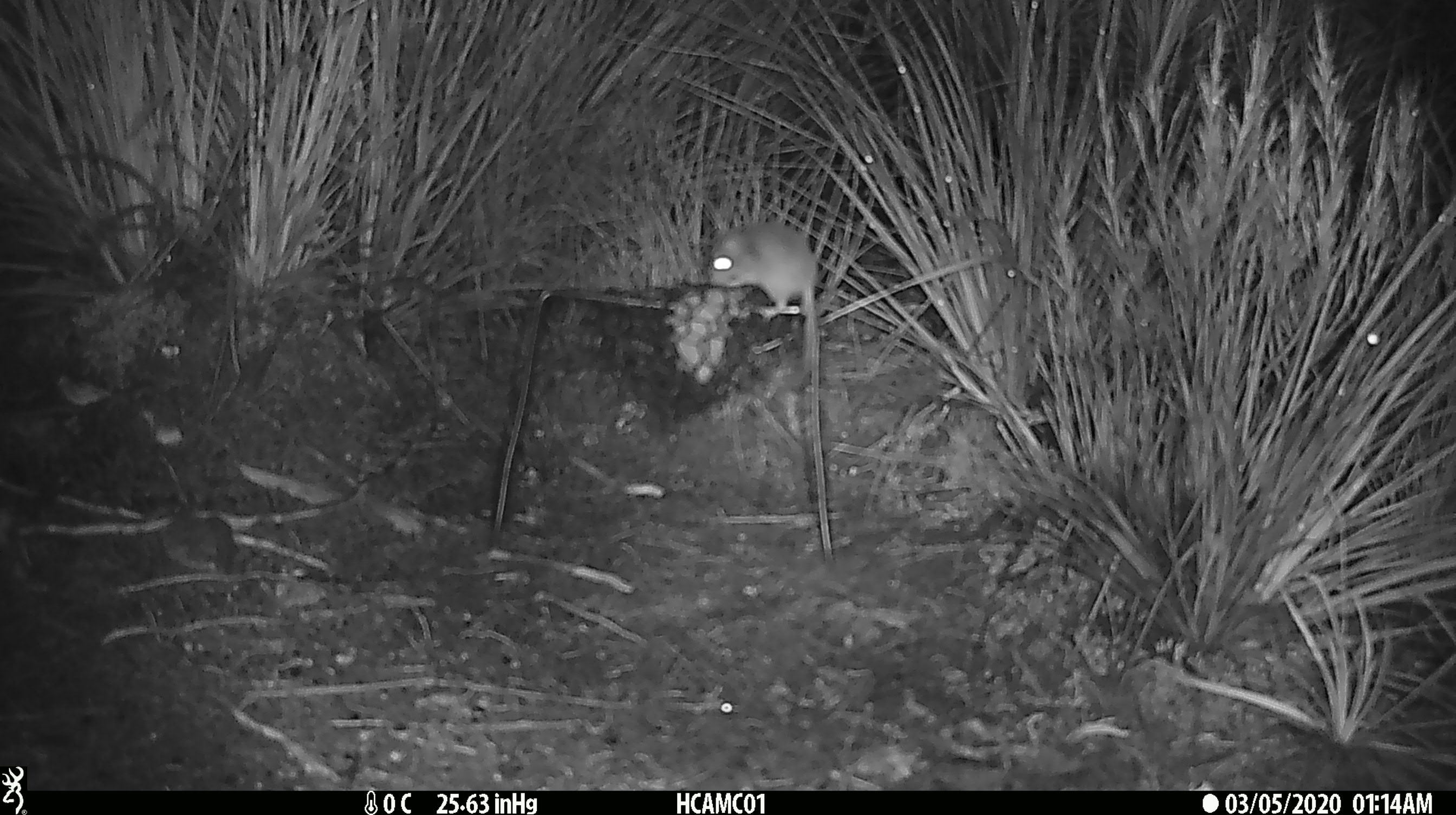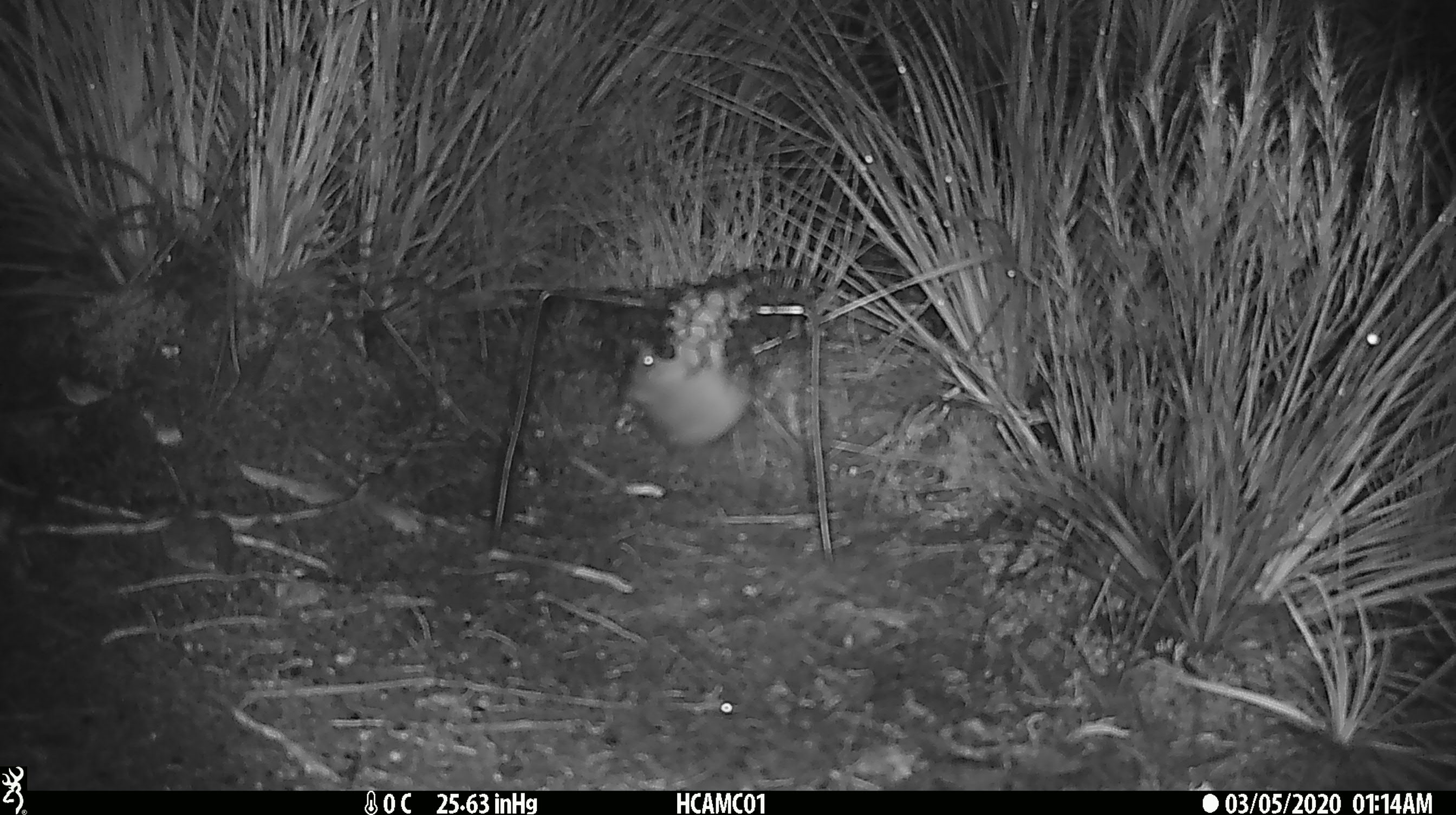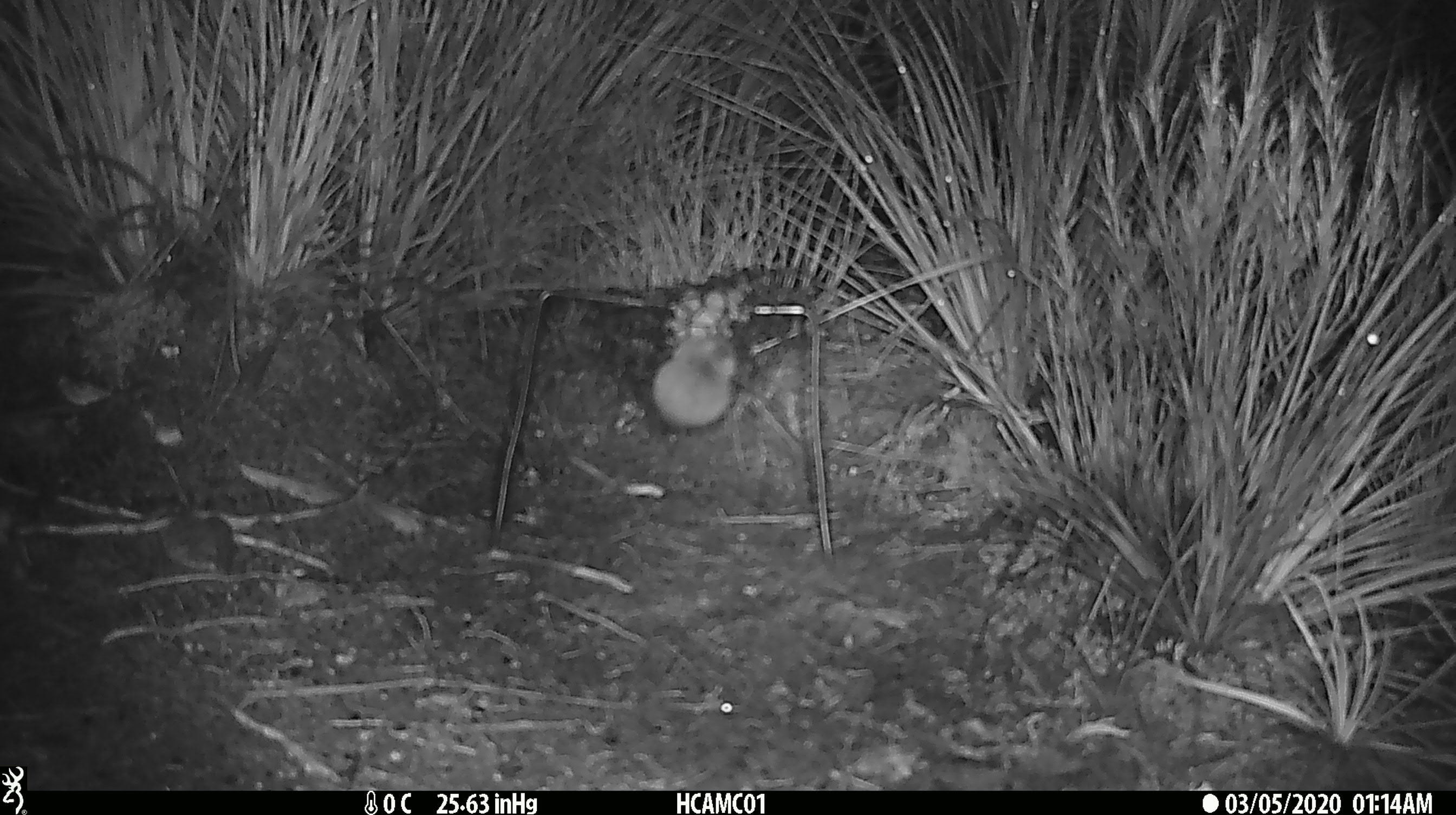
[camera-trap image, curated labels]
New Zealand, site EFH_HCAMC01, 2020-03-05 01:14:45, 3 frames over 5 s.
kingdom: Animalia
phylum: Chordata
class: Mammalia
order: Rodentia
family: Muridae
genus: Mus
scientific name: Mus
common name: mouse